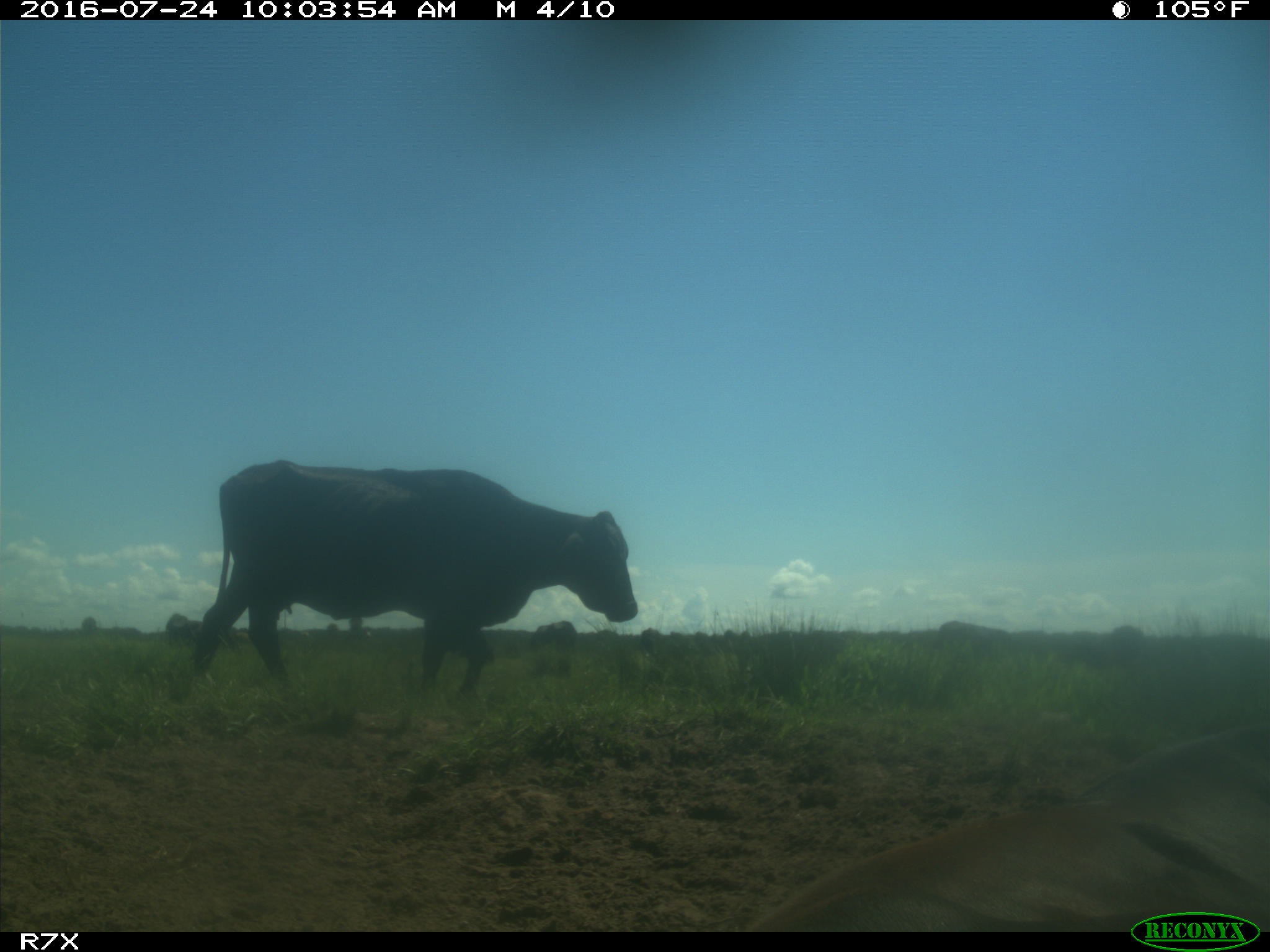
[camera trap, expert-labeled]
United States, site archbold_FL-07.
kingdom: Animalia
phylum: Chordata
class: Mammalia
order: Artiodactyla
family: Bovidae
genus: Bos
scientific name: Bos taurus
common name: domestic cow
Bos taurus (domestic cow).